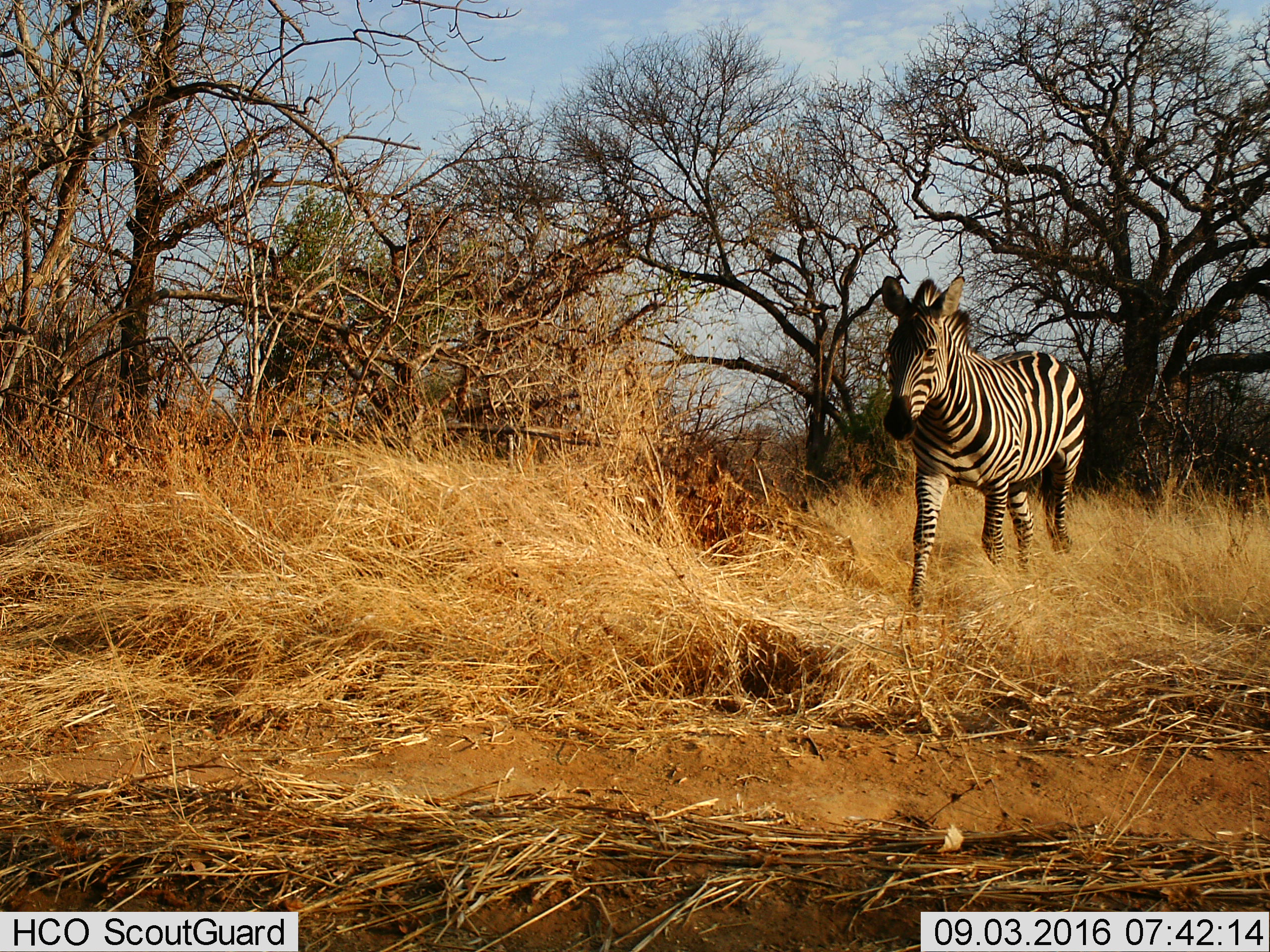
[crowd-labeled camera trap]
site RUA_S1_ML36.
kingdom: Animalia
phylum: Chordata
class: Mammalia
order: Perissodactyla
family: Equidae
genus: Equus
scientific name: Equus quagga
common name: plains zebra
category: zebraplains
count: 1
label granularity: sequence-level